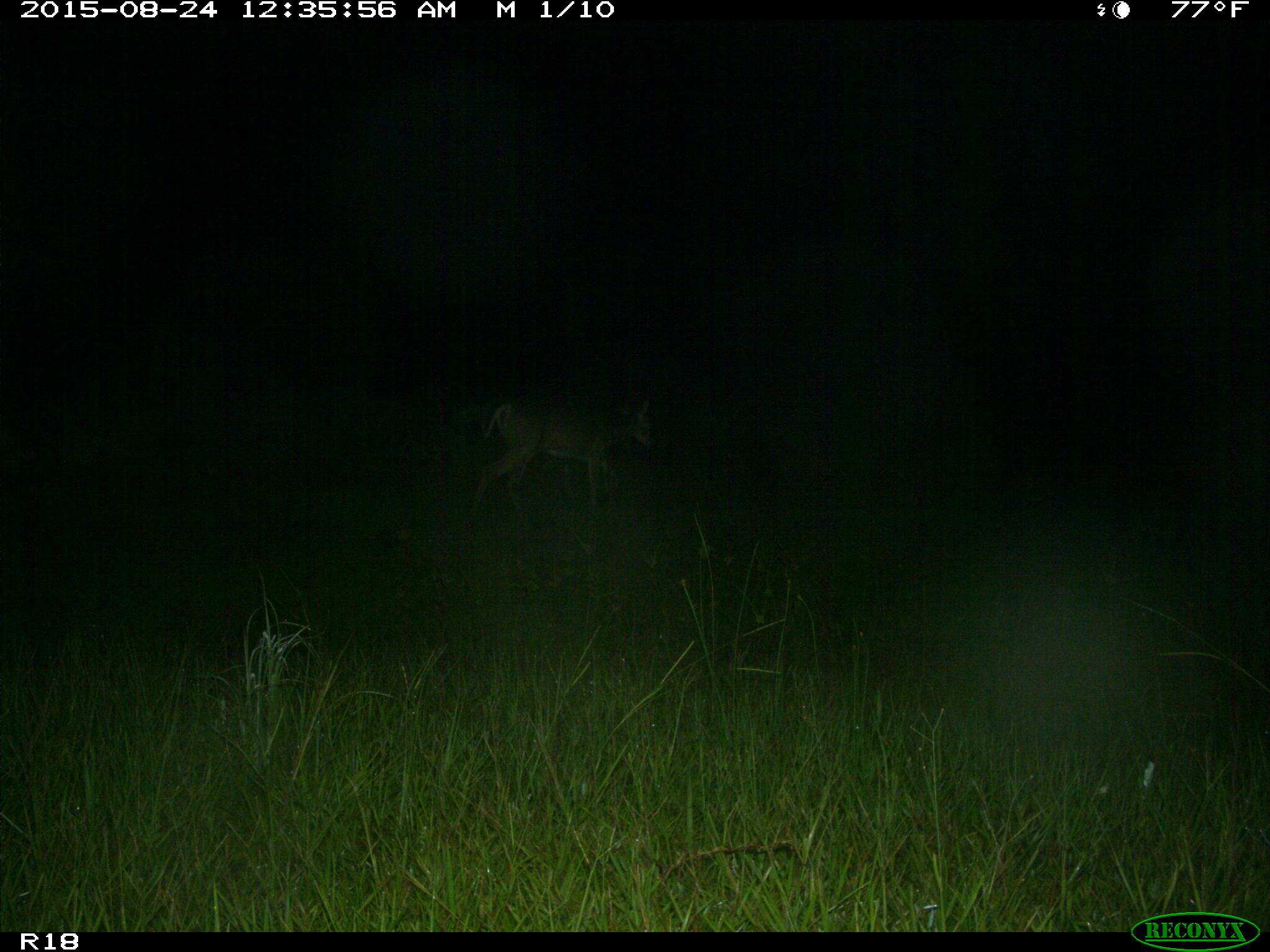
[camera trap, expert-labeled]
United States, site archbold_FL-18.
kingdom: Animalia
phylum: Chordata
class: Mammalia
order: Artiodactyla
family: Cervidae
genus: Odocoileus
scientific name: Odocoileus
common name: deer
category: unidentified deer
Unidentified deer (deer) (Odocoileus).